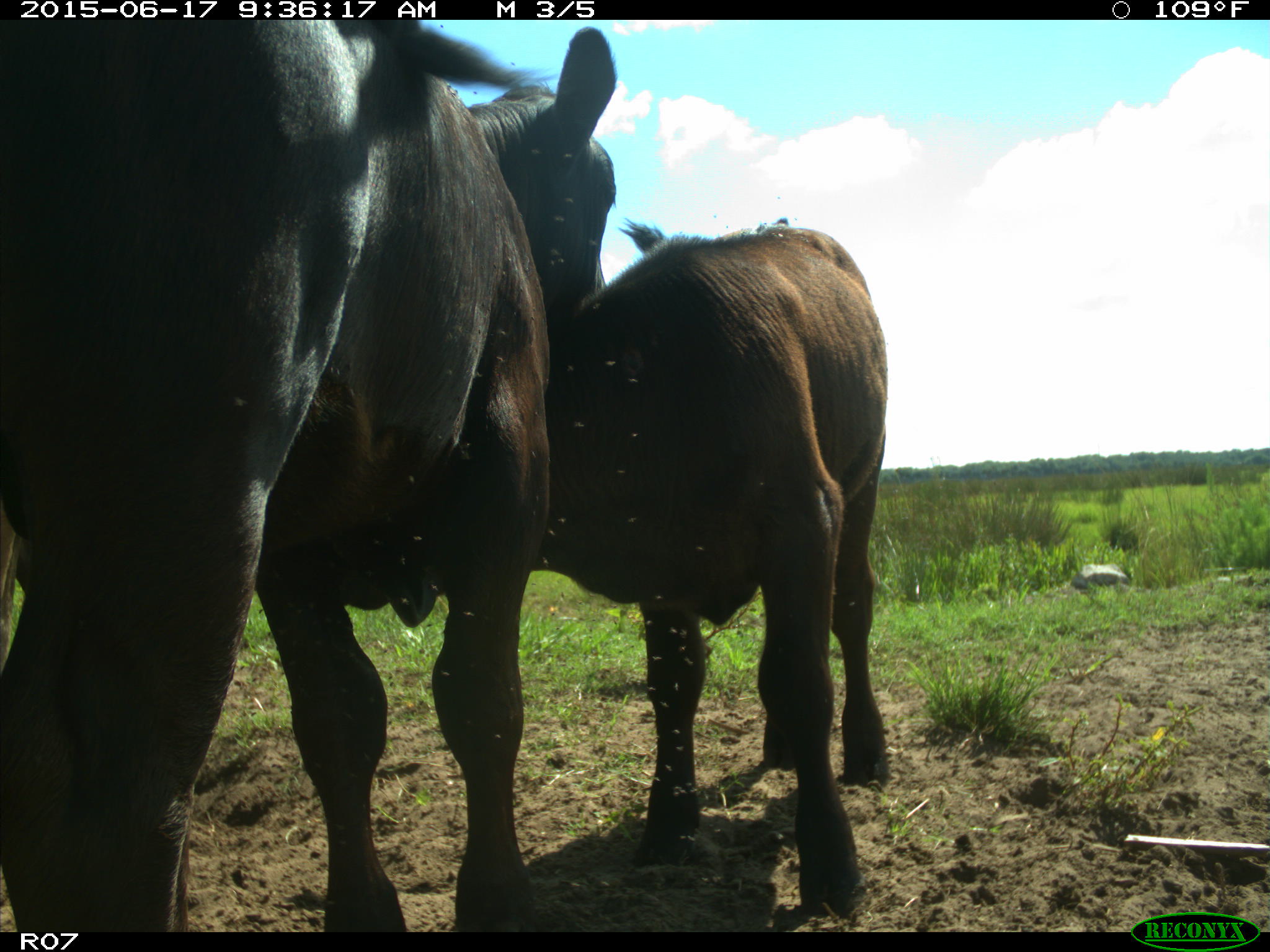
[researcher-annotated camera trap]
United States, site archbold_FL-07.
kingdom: Animalia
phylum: Chordata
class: Mammalia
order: Artiodactyla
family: Bovidae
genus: Bos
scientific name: Bos taurus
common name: domestic cow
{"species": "Bos taurus (domestic cow)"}